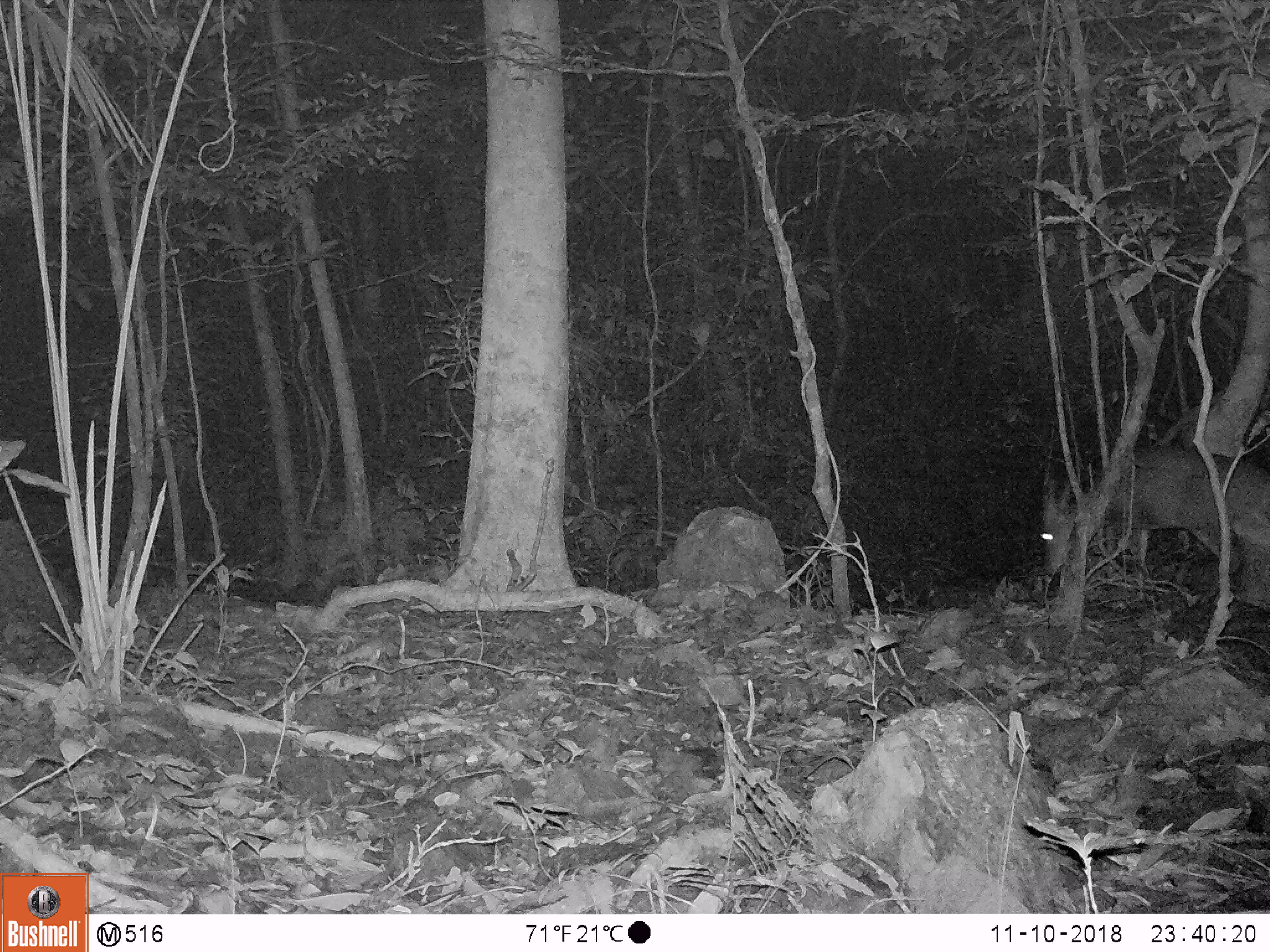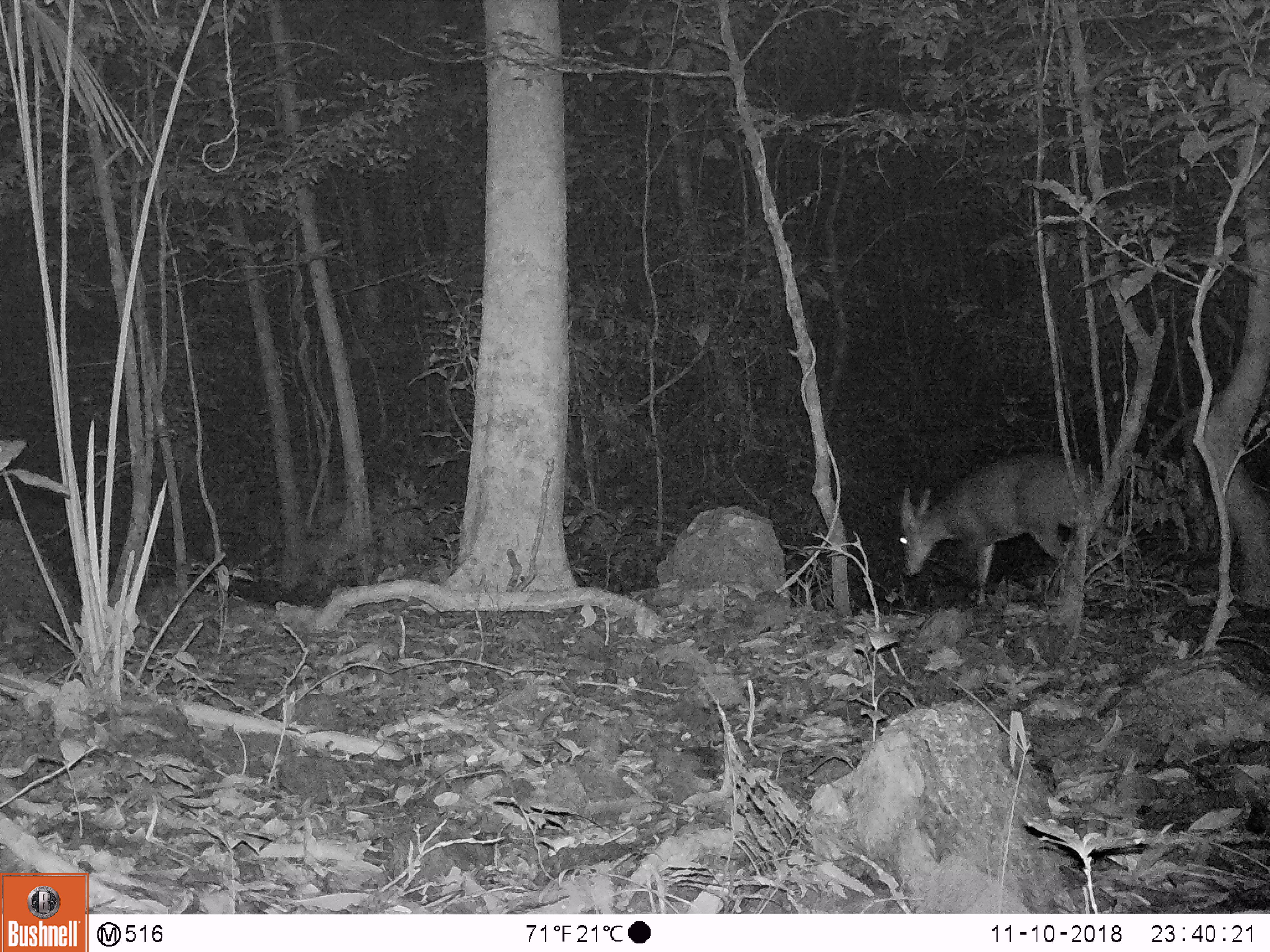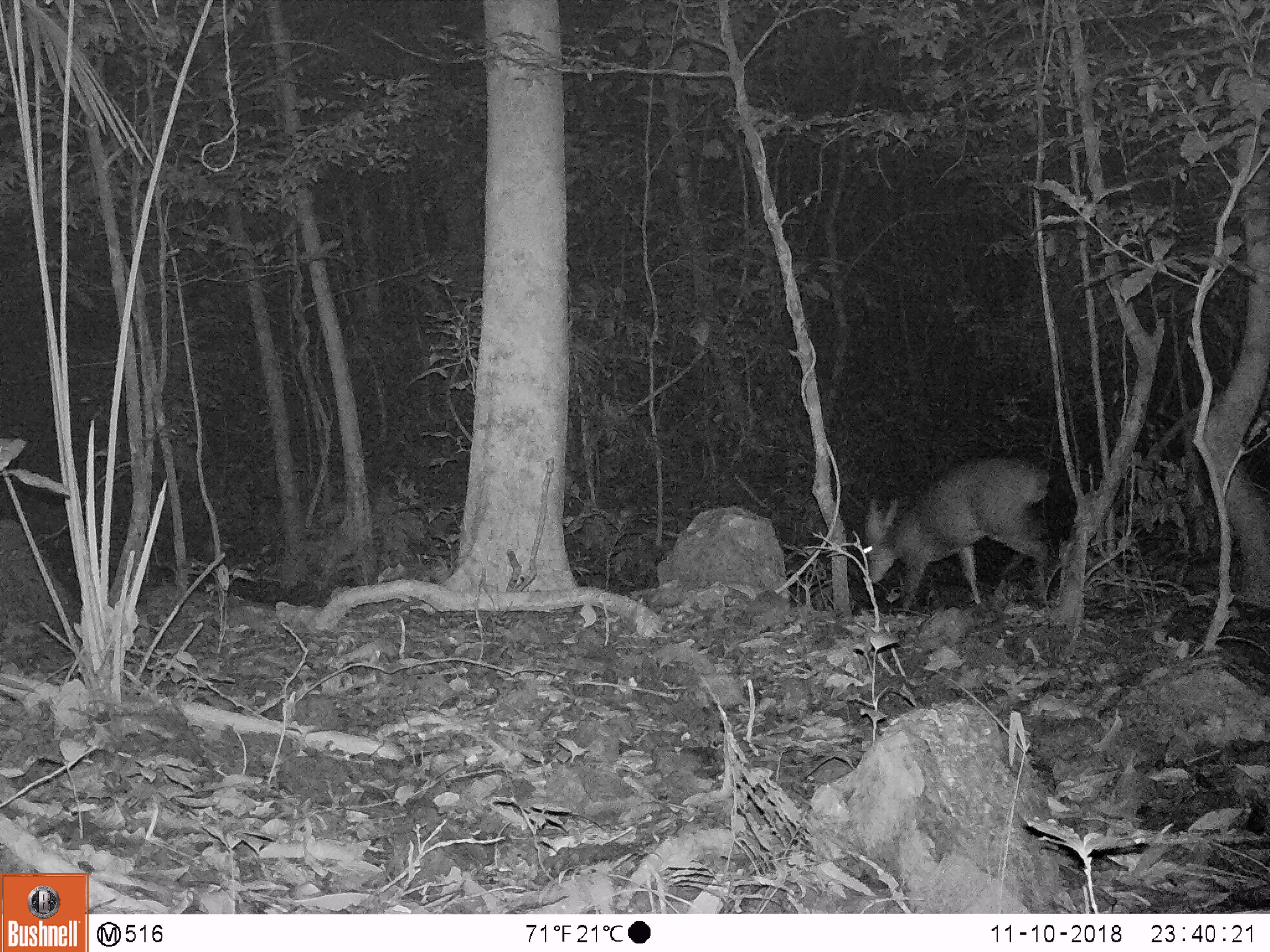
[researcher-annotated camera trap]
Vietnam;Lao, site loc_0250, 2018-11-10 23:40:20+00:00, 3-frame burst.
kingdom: Animalia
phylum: Chordata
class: Mammalia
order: Artiodactyla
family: Cervidae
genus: Muntiacus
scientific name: Muntiacus vuquangensis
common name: large-antlered muntjac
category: large antlered muntjac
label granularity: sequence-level